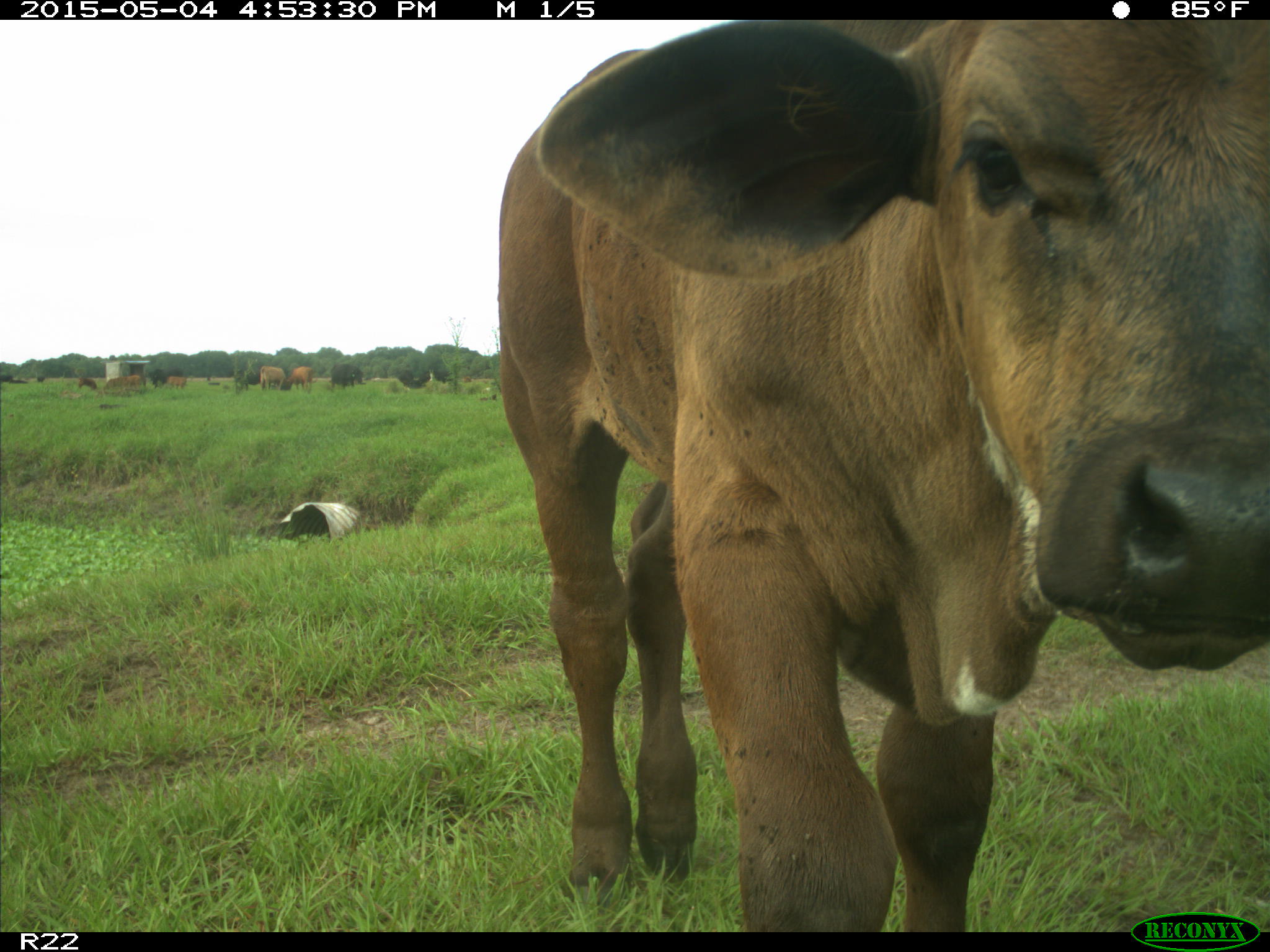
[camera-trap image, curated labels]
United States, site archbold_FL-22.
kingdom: Animalia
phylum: Chordata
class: Mammalia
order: Artiodactyla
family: Bovidae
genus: Bos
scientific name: Bos taurus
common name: domestic cow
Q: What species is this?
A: Bos taurus (domestic cow).